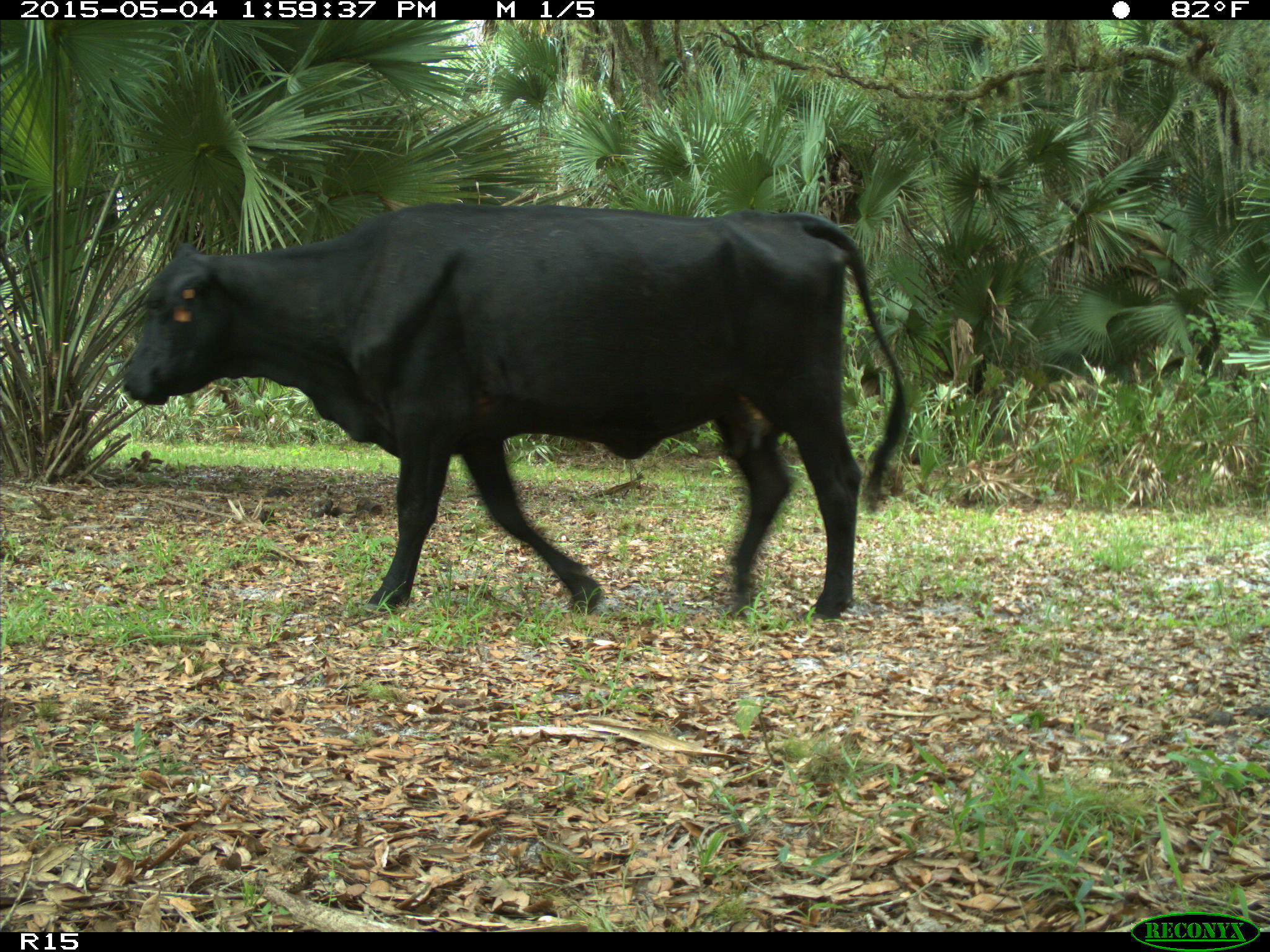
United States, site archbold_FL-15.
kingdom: Animalia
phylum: Chordata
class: Mammalia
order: Artiodactyla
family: Bovidae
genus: Bos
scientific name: Bos taurus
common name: domestic cow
Bos taurus (domestic cow).